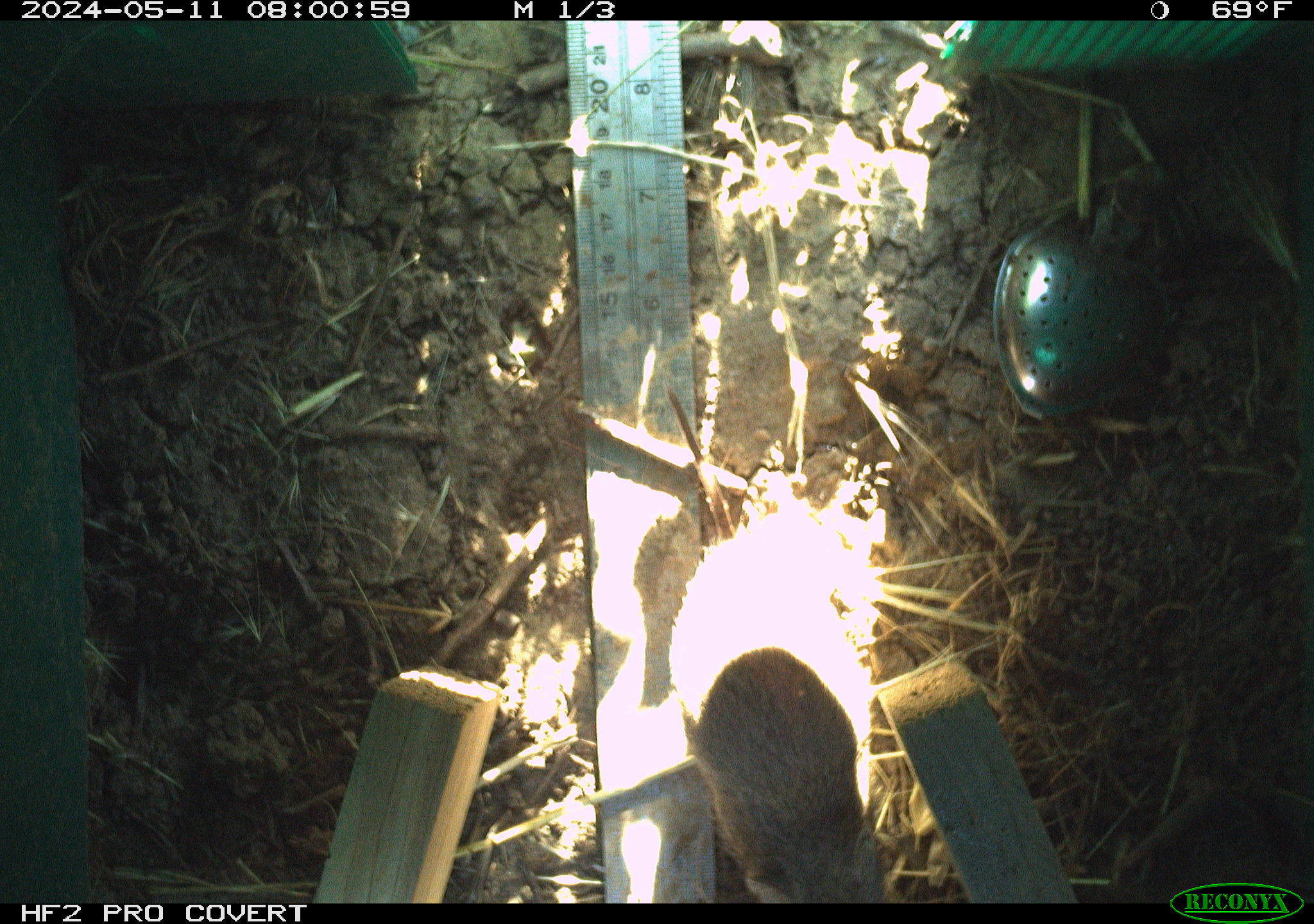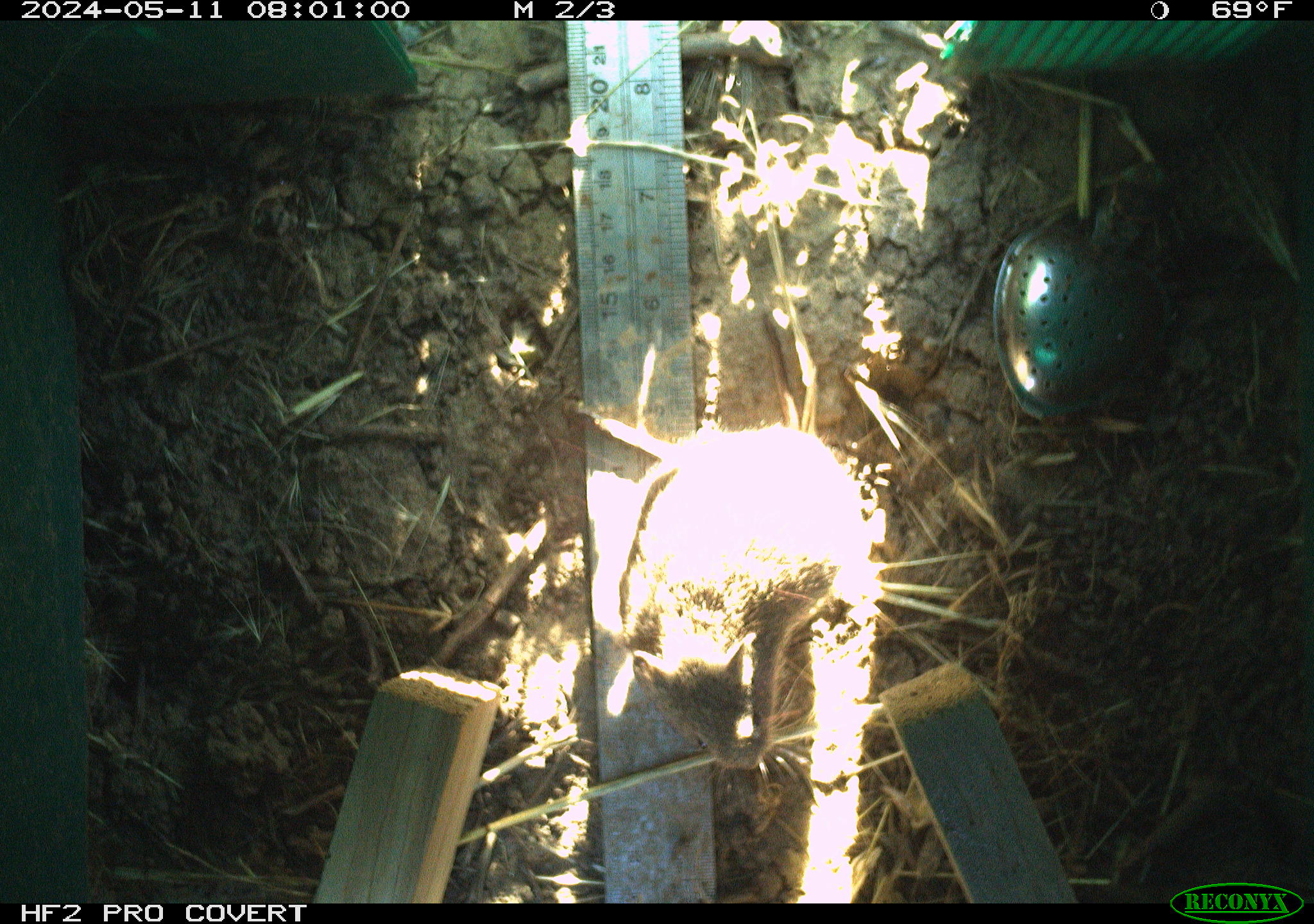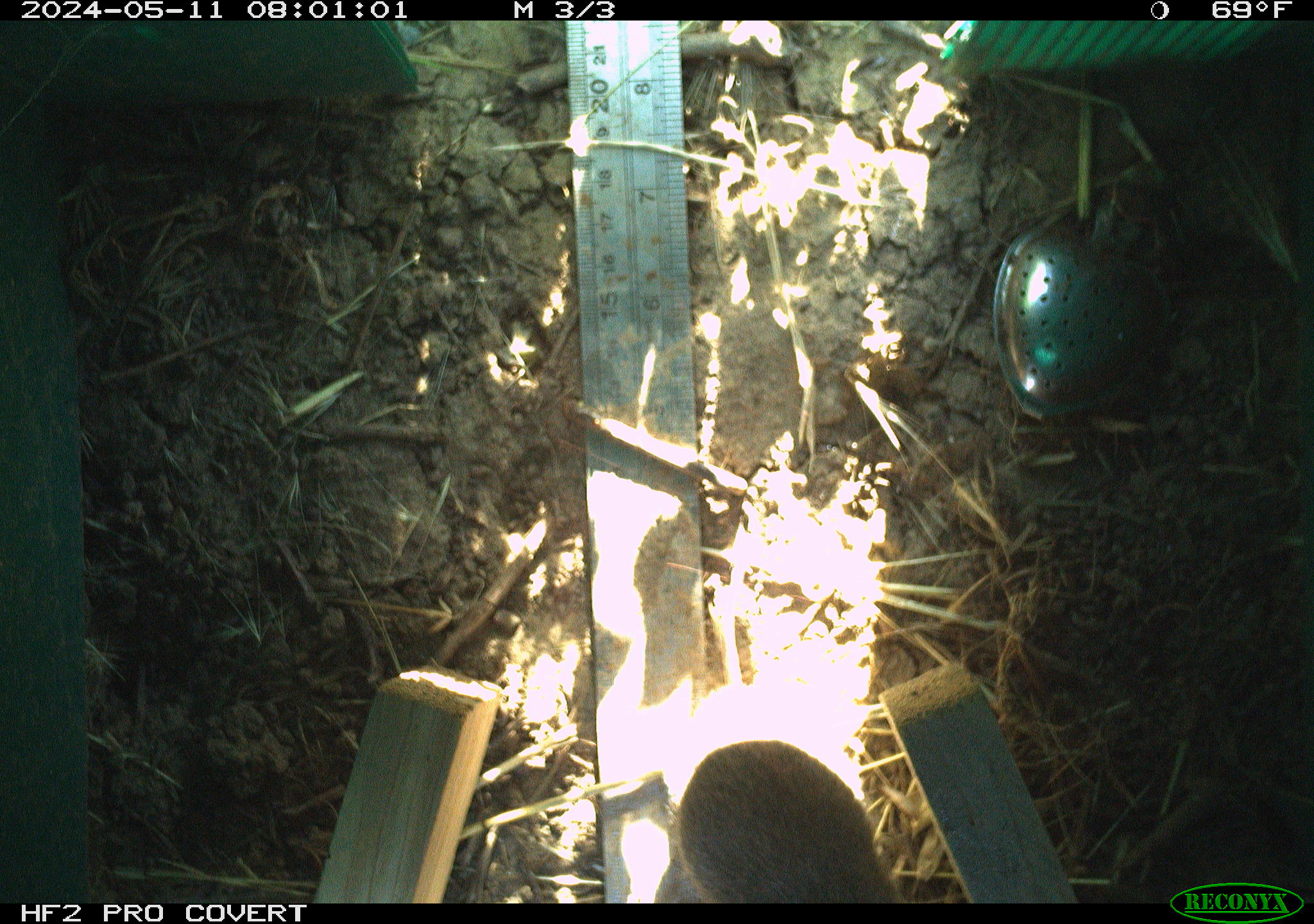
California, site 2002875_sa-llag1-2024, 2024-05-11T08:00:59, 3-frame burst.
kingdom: Animalia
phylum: Chordata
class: Mammalia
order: Rodentia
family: Cricetidae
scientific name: Arvicolinae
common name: voles, lemmings, and muskrats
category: arvicolinae subfamily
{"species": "arvicolinae subfamily (voles, lemmings, and muskrats) (Arvicolinae)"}